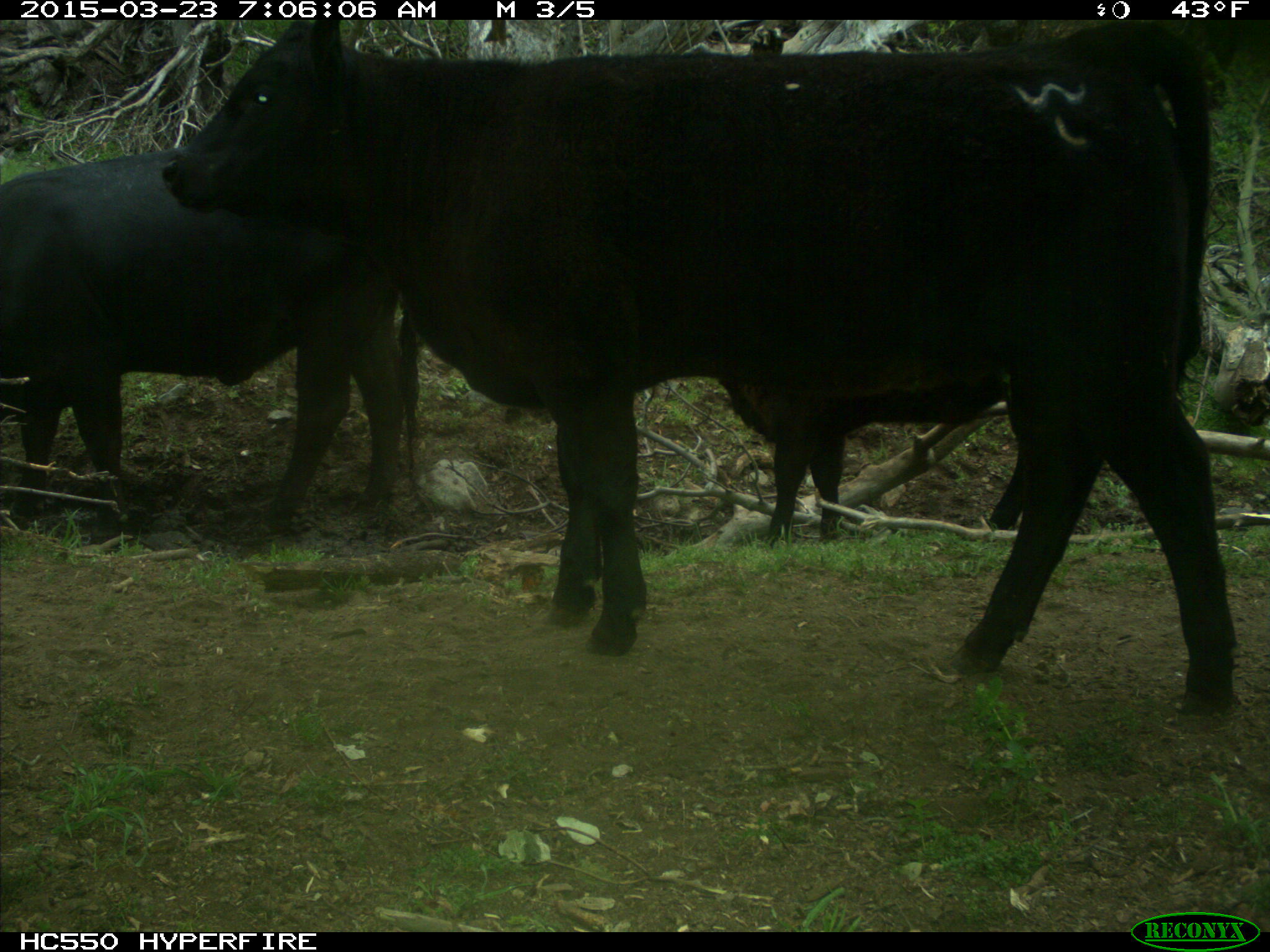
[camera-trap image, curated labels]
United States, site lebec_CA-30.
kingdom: Animalia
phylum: Chordata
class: Mammalia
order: Artiodactyla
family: Bovidae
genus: Bos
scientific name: Bos taurus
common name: domestic cow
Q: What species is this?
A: Bos taurus (domestic cow).